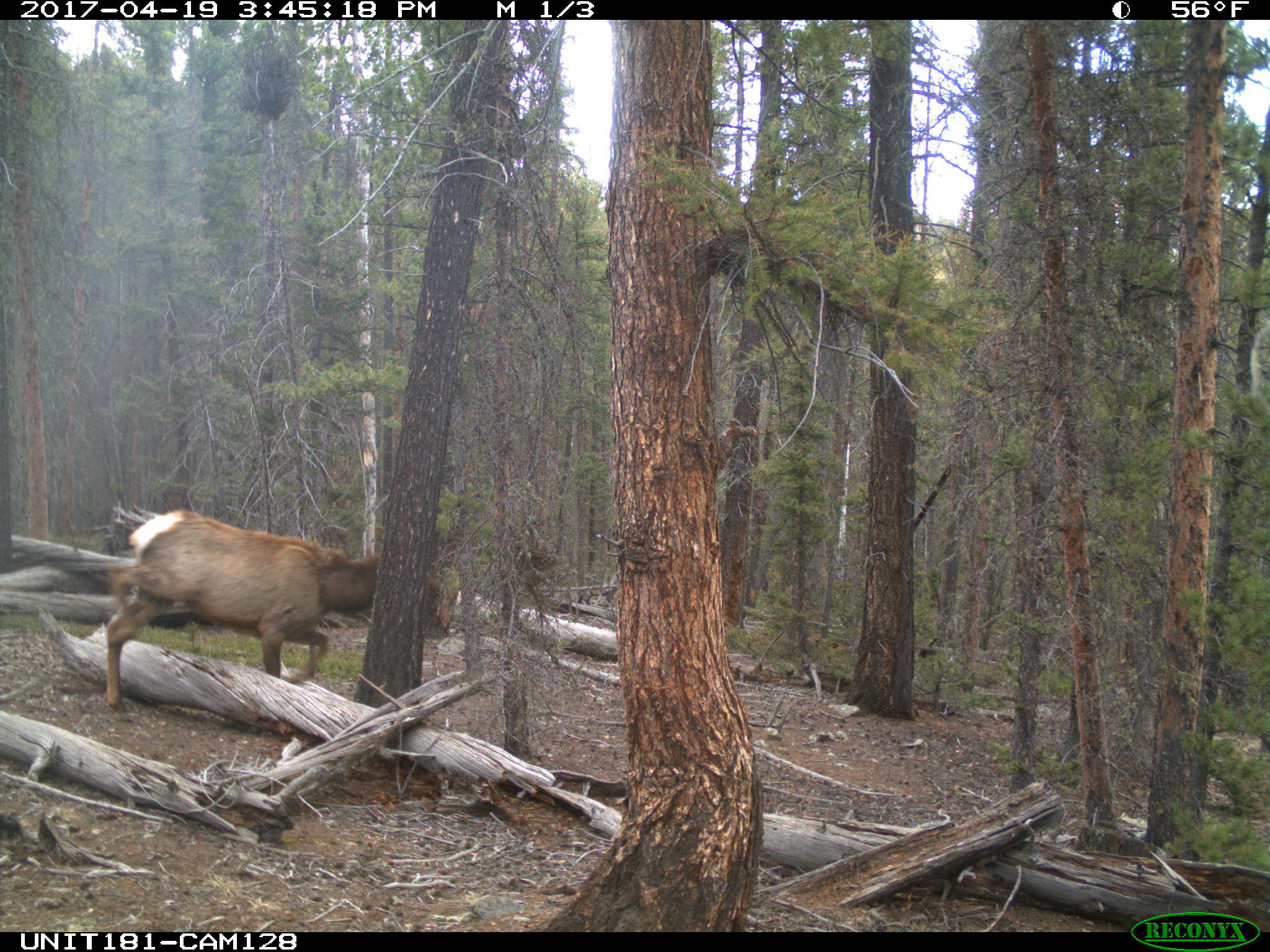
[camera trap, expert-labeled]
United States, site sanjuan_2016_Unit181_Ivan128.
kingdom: Animalia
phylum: Chordata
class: Mammalia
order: Artiodactyla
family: Cervidae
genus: Cervus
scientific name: Cervus elaphus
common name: red deer